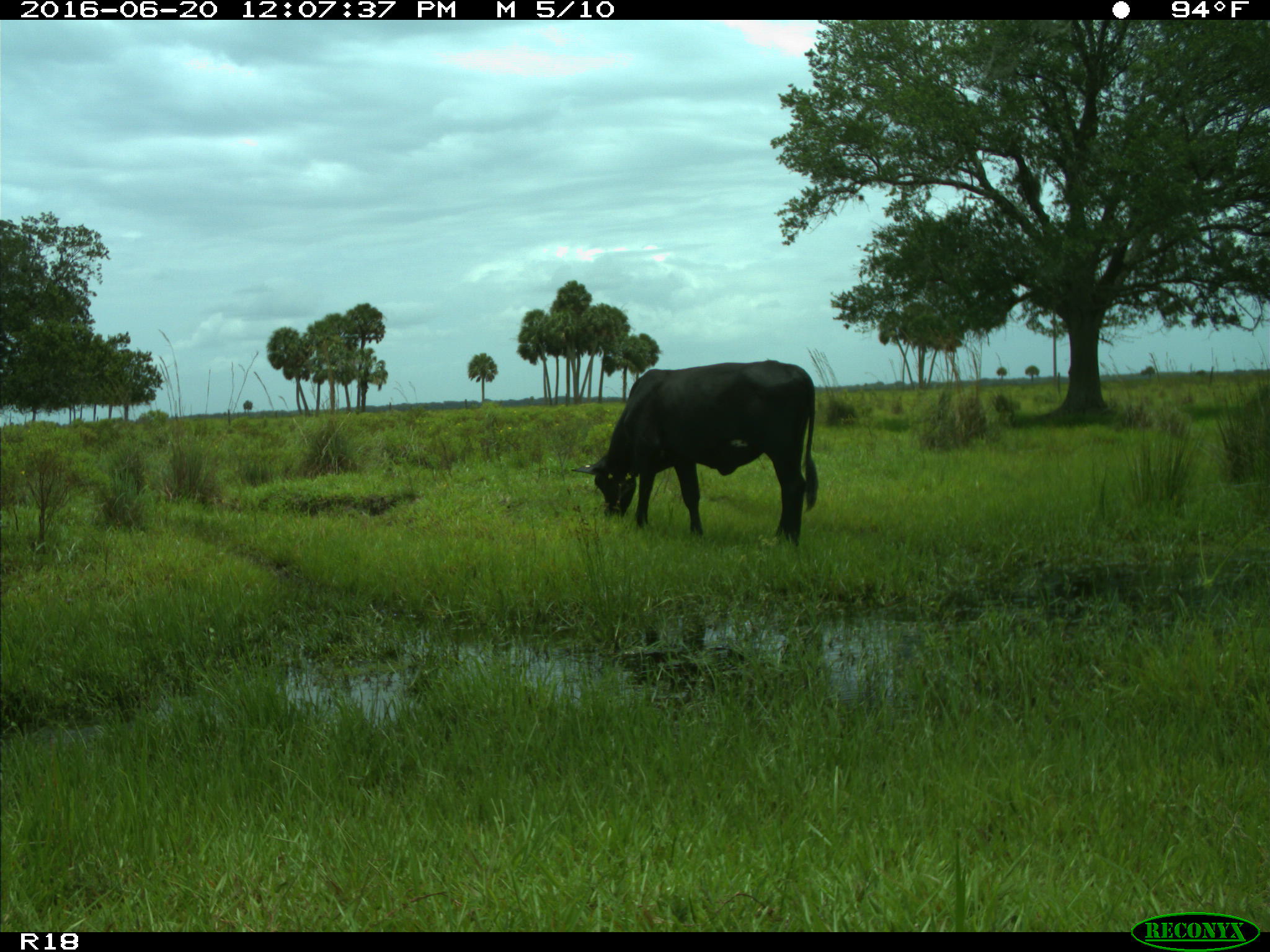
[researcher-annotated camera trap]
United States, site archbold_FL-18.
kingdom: Animalia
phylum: Chordata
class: Mammalia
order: Artiodactyla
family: Bovidae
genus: Bos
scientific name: Bos taurus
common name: domestic cow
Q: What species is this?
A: Bos taurus (domestic cow).